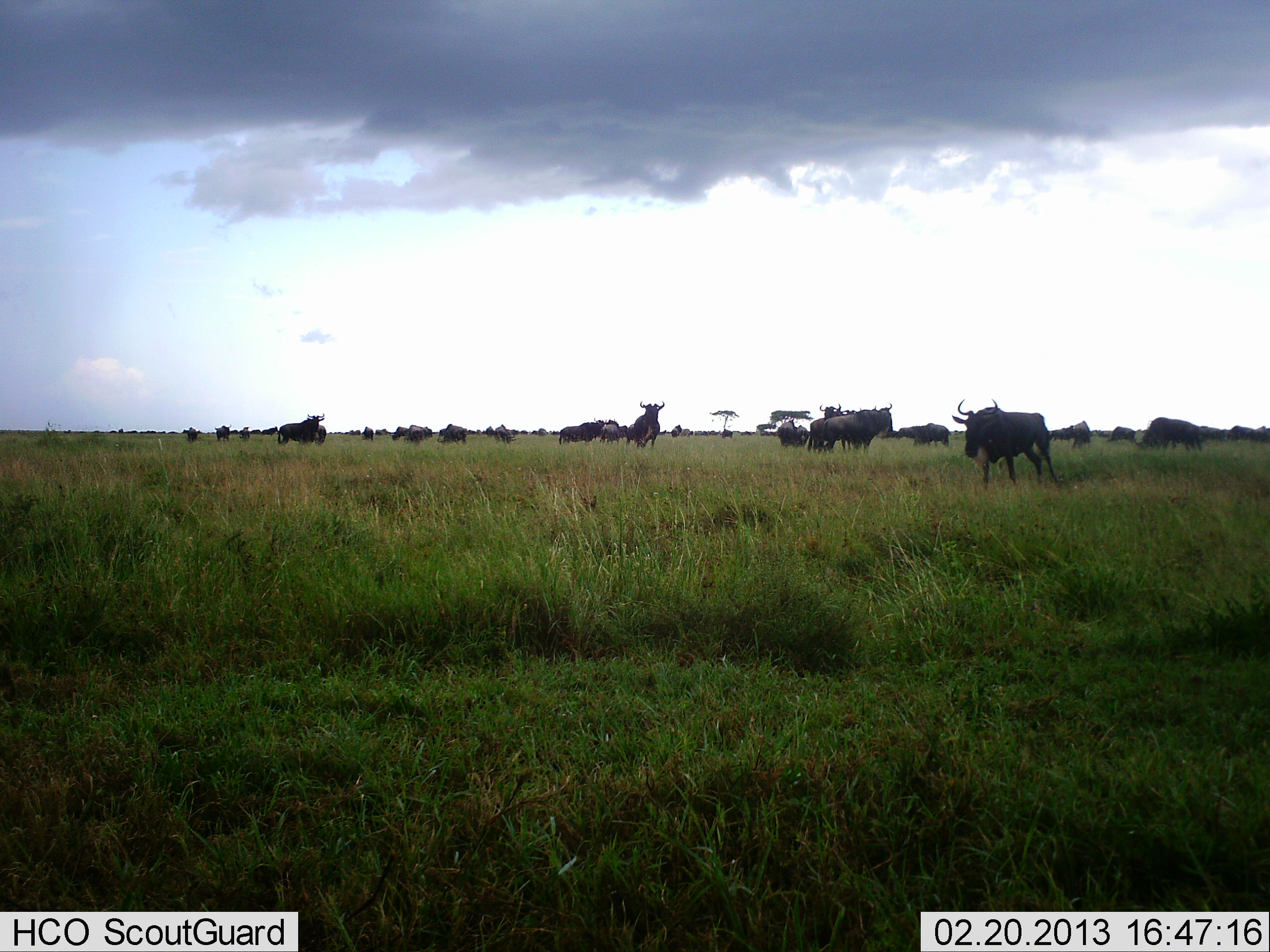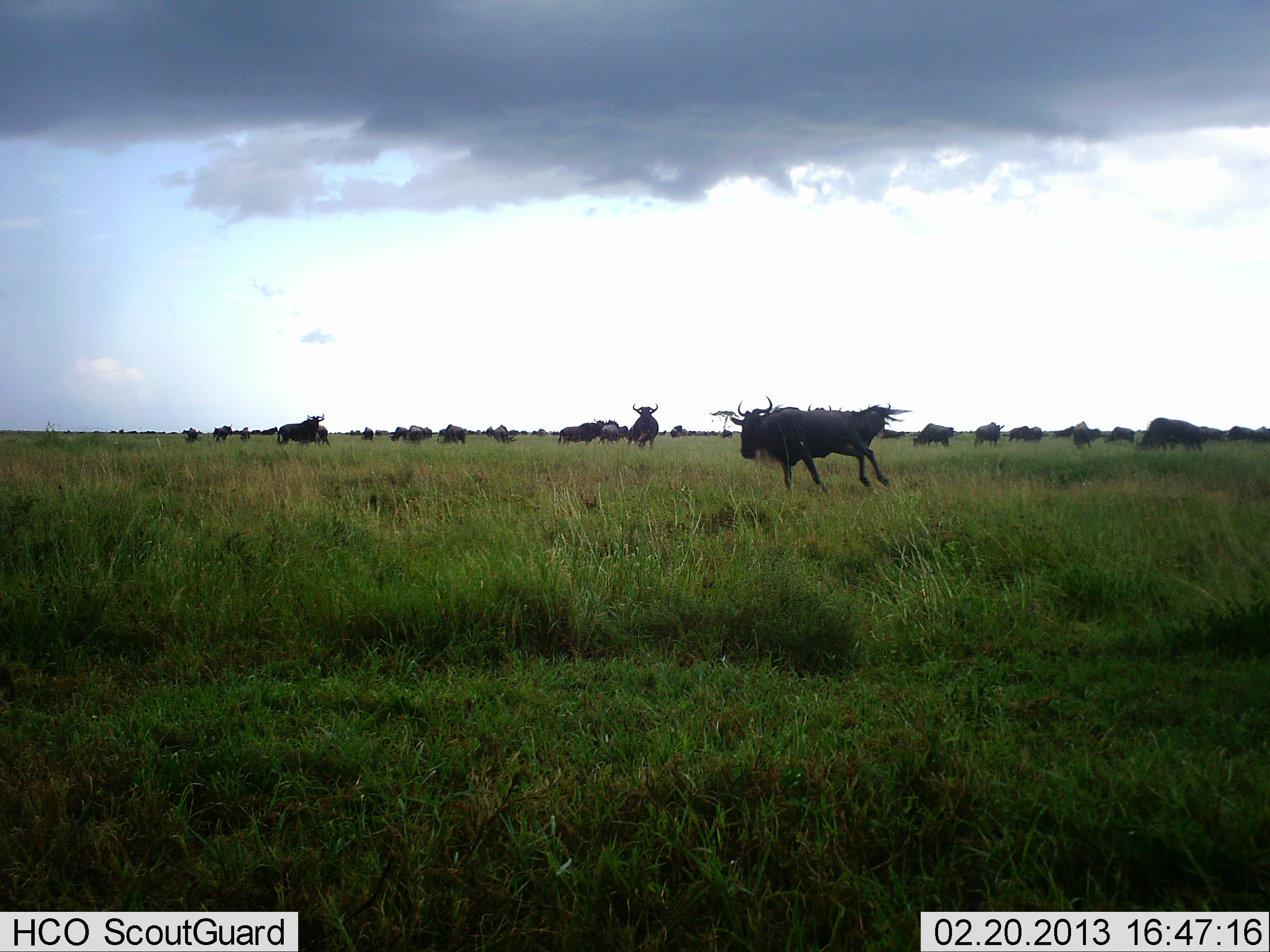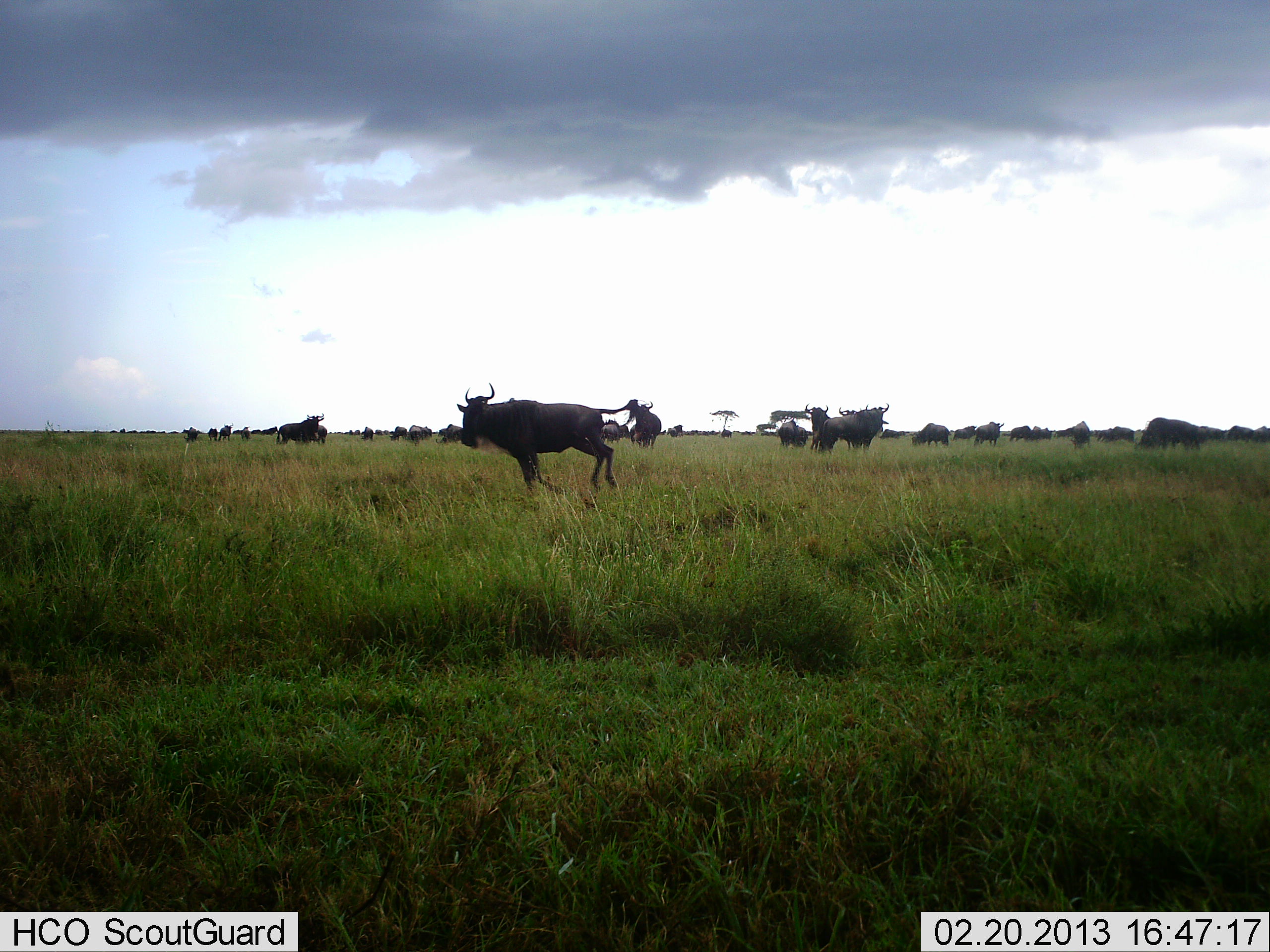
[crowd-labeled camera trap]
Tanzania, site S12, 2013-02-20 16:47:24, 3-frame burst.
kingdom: Animalia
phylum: Chordata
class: Mammalia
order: Artiodactyla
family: Bovidae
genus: Connochaetes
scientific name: Connochaetes taurinus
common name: blue wildebeest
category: wildebeest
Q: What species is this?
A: Wildebeest (blue wildebeest) (Connochaetes taurinus).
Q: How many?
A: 11-50.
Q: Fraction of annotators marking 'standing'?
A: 79%.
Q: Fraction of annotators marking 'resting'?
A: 7%.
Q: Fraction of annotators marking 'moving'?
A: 100%.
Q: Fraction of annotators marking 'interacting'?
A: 0%.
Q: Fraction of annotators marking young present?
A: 0%.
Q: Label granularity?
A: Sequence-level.